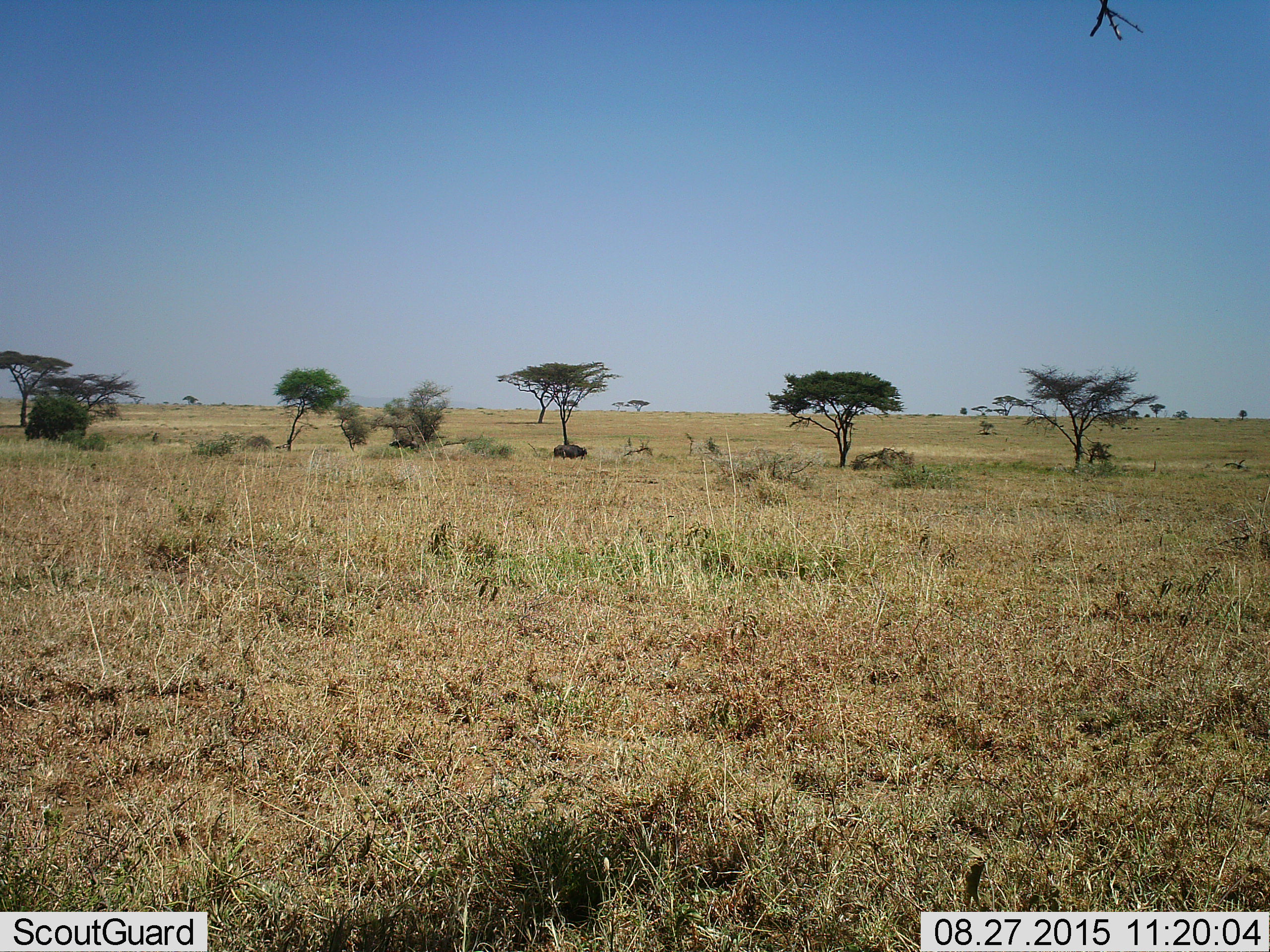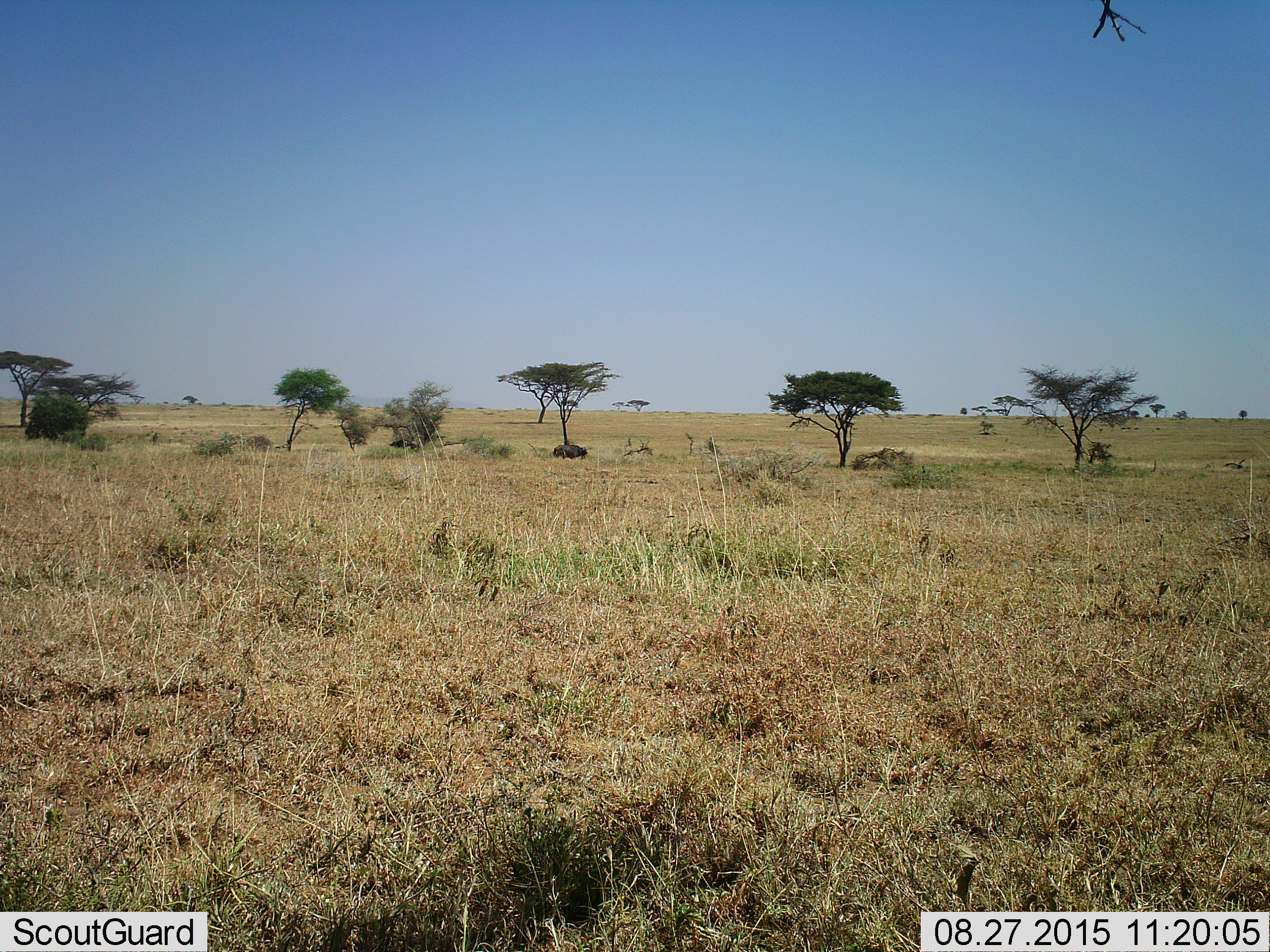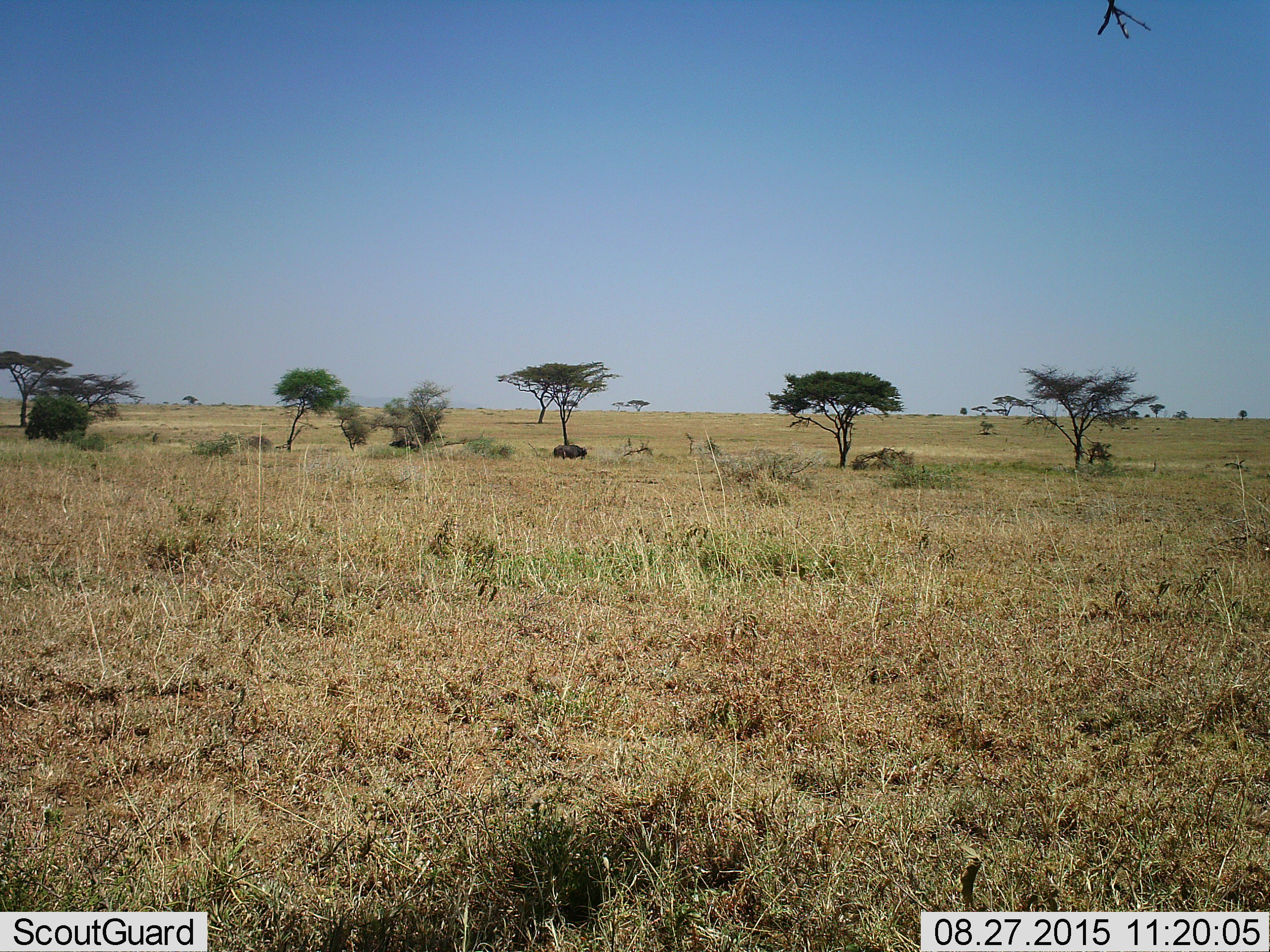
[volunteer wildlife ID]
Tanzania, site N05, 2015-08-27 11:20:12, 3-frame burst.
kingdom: Animalia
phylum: Chordata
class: Mammalia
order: Artiodactyla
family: Bovidae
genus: Syncerus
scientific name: Syncerus caffer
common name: cape buffalo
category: buffalo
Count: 2.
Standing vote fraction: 80%.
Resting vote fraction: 20%.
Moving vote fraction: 0%.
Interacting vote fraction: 0%.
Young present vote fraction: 0%.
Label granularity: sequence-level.